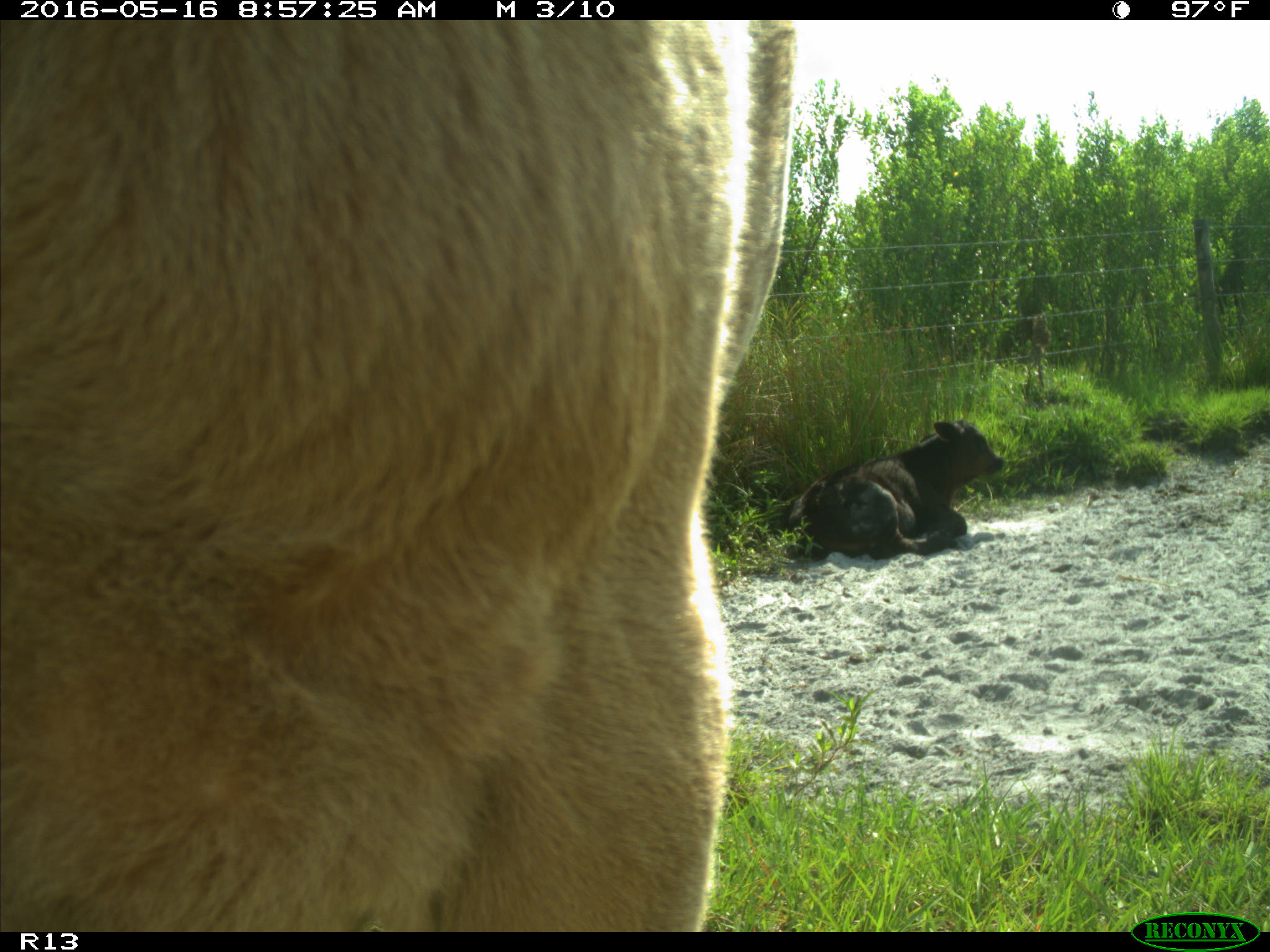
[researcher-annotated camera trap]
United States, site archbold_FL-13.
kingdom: Animalia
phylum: Chordata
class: Mammalia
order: Artiodactyla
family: Bovidae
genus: Bos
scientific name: Bos taurus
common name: domestic cow